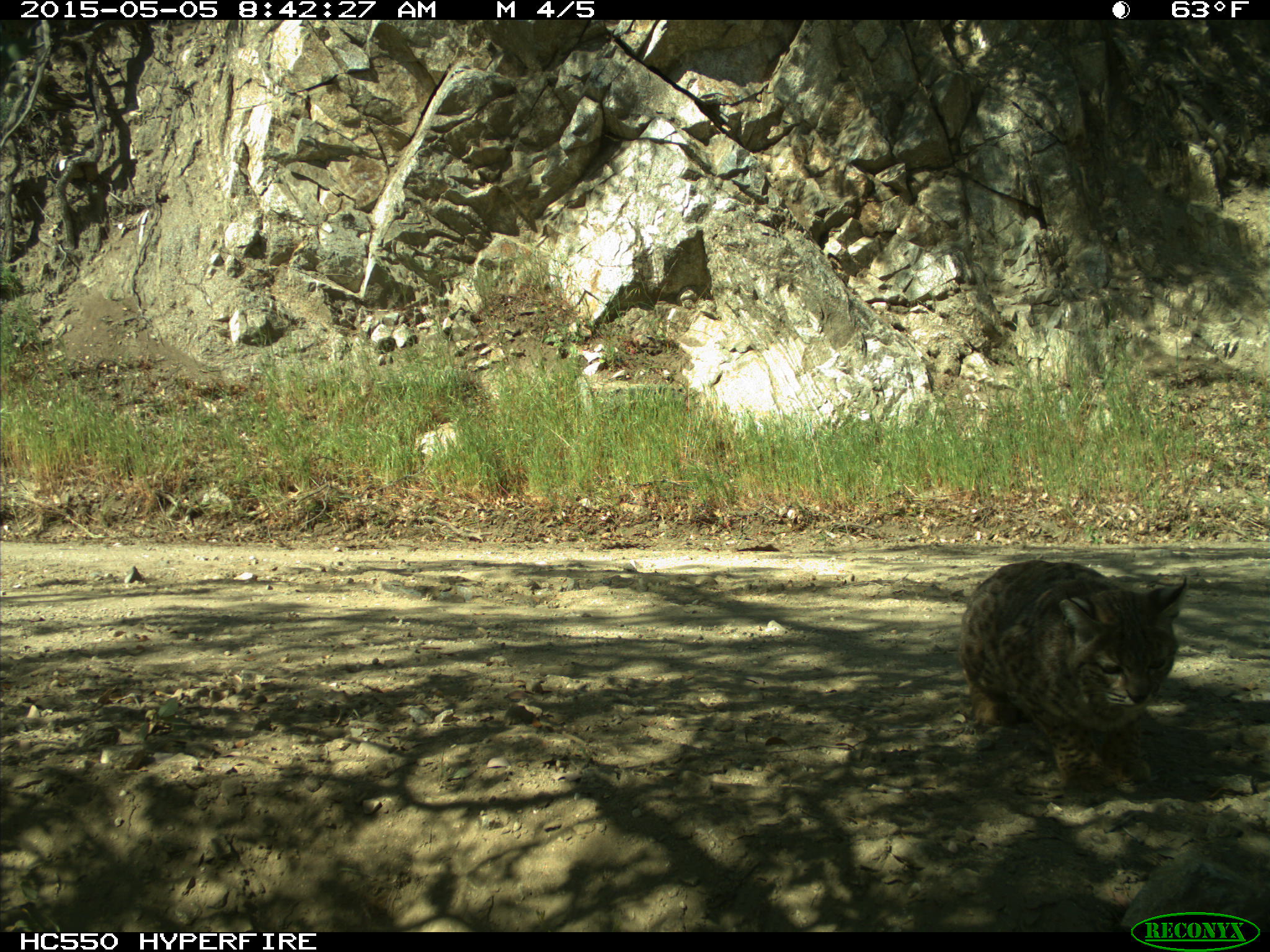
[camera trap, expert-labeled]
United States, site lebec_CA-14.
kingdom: Animalia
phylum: Chordata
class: Mammalia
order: Carnivora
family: Felidae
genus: Lynx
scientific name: Lynx rufus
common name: bobcat